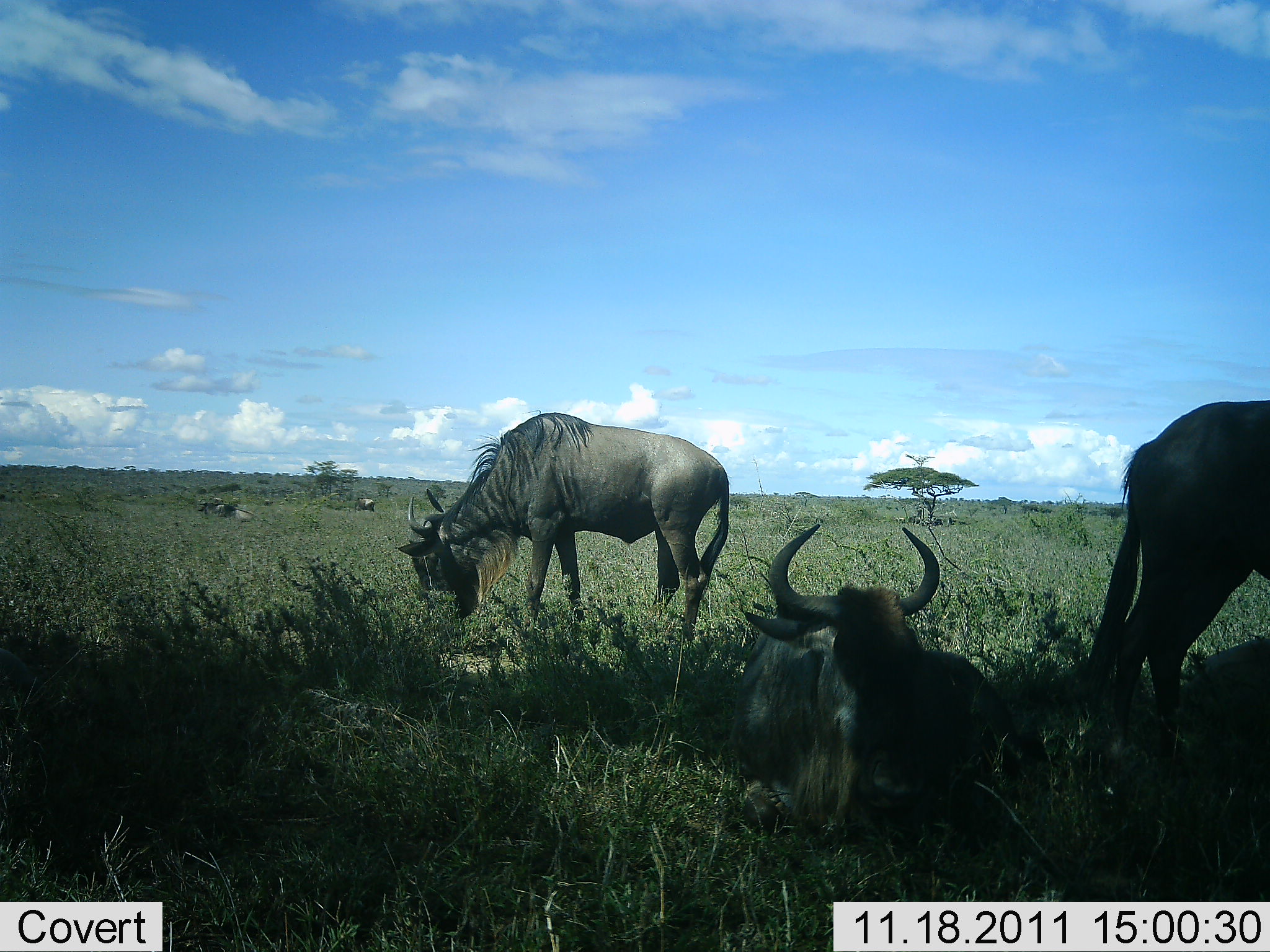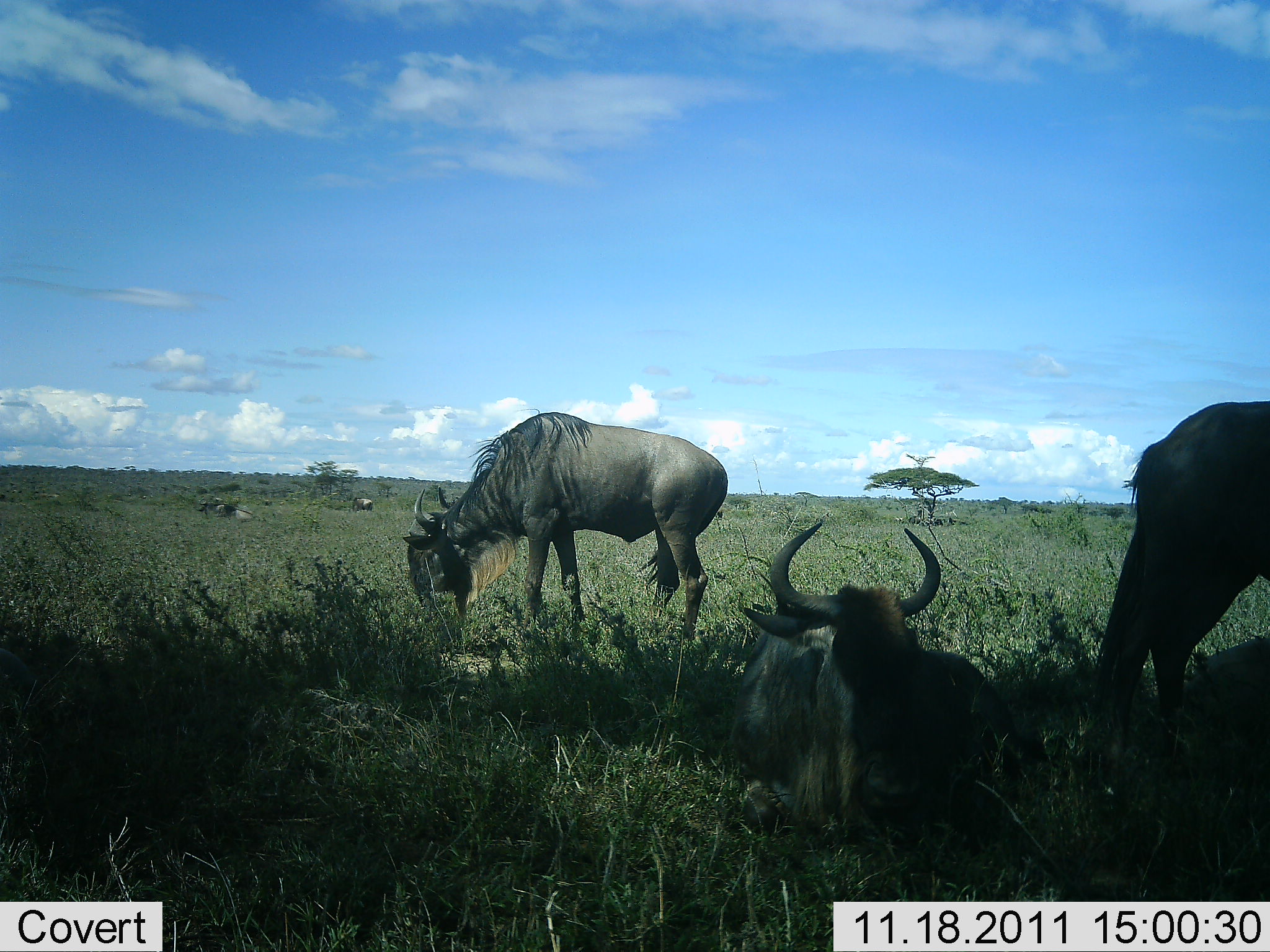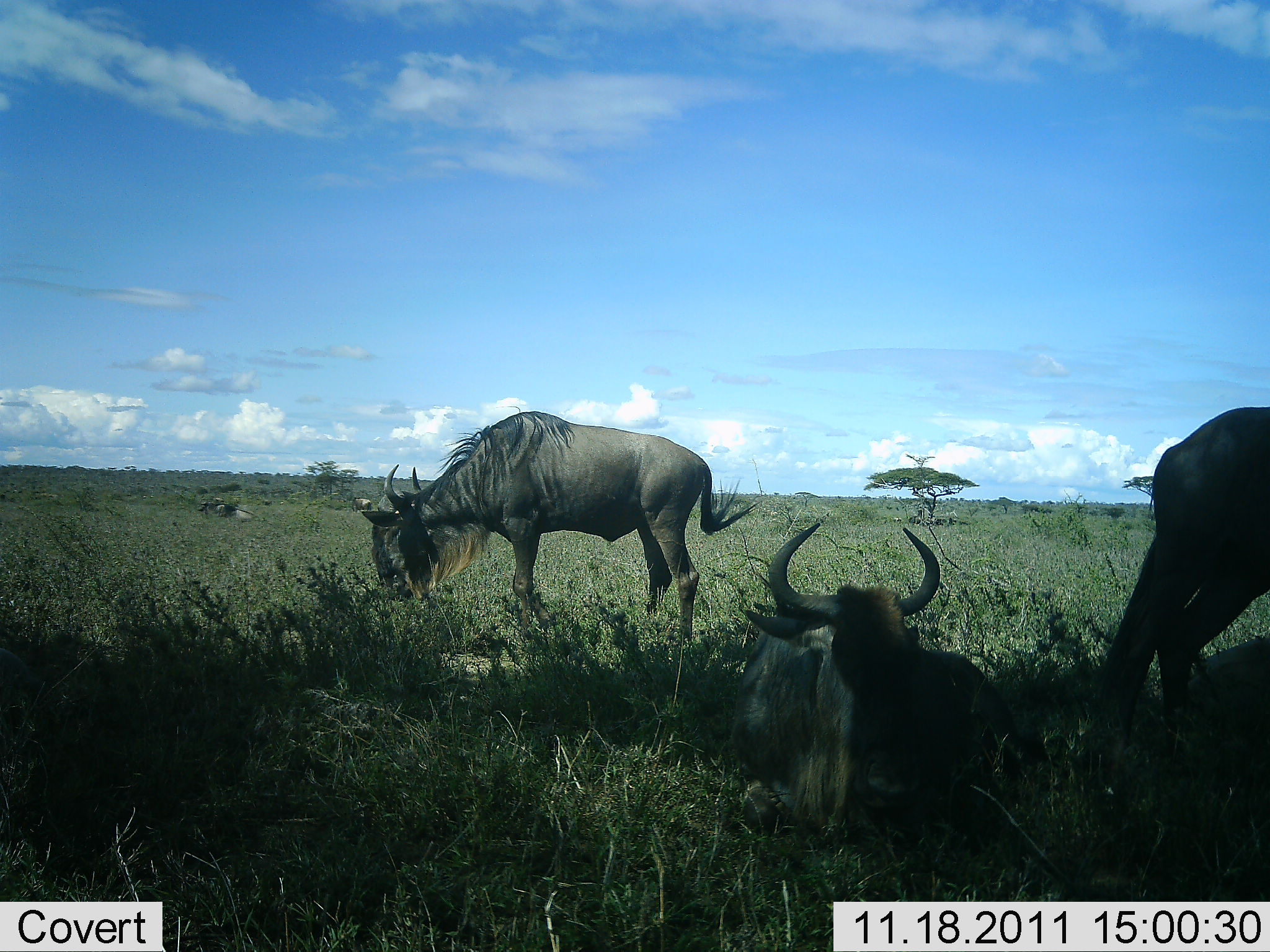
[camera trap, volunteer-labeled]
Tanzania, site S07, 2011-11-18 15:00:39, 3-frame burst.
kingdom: Animalia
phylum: Chordata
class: Mammalia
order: Artiodactyla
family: Bovidae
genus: Connochaetes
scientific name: Connochaetes taurinus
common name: blue wildebeest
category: wildebeest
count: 3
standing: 42%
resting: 92%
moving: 8%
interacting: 0%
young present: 0%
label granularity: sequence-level